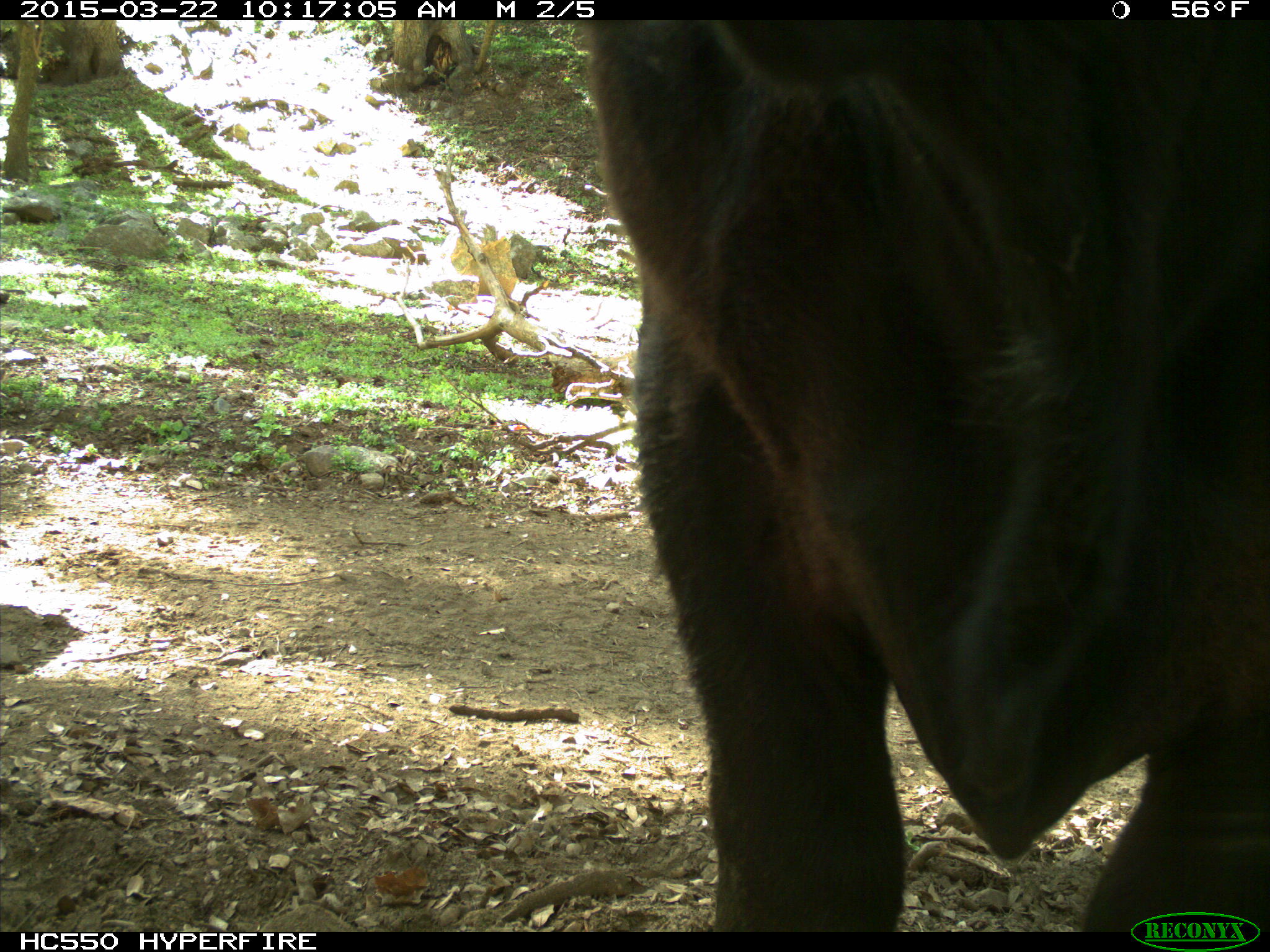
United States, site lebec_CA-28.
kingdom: Animalia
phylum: Chordata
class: Mammalia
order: Artiodactyla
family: Bovidae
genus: Bos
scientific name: Bos taurus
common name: domestic cow